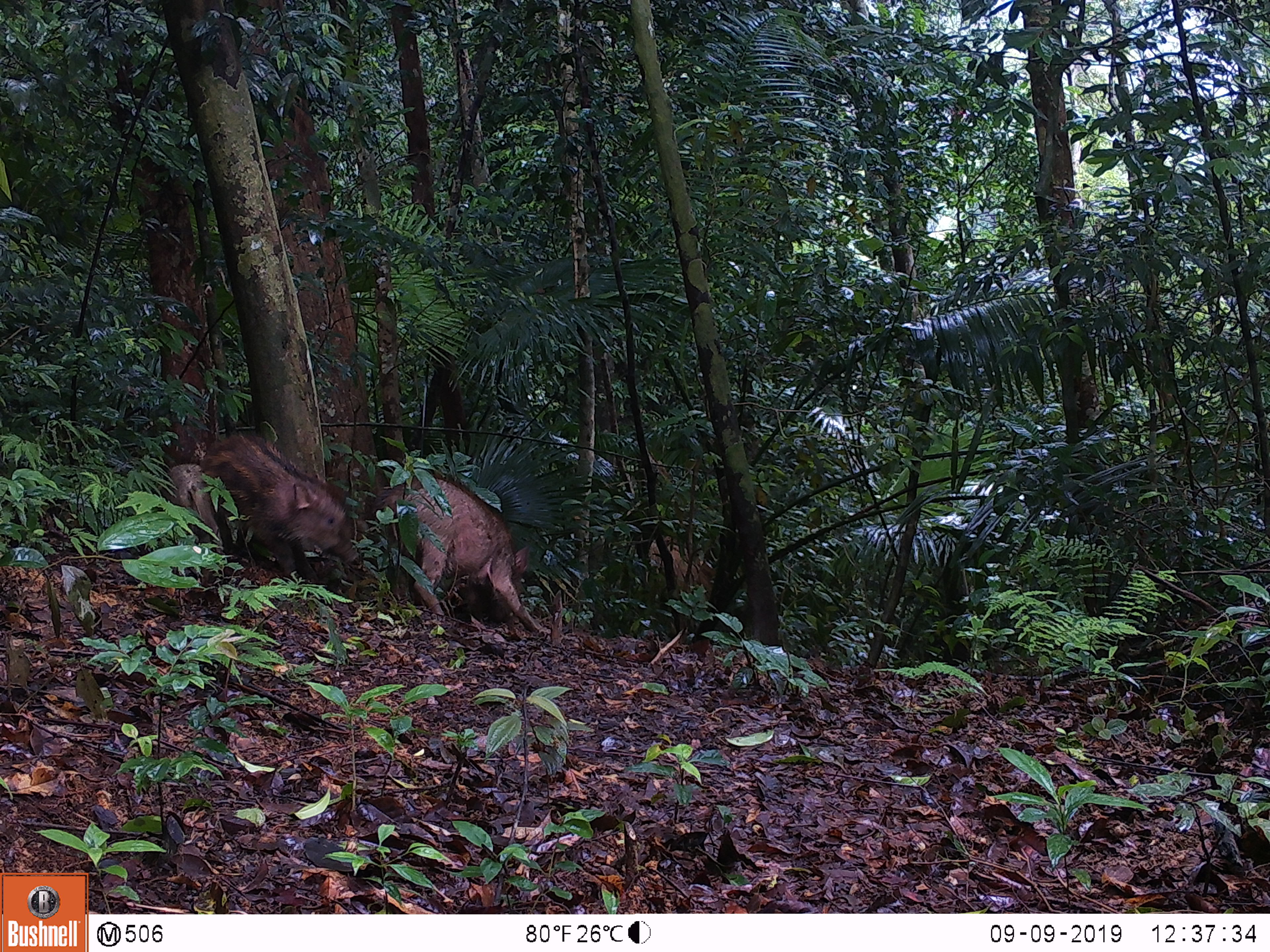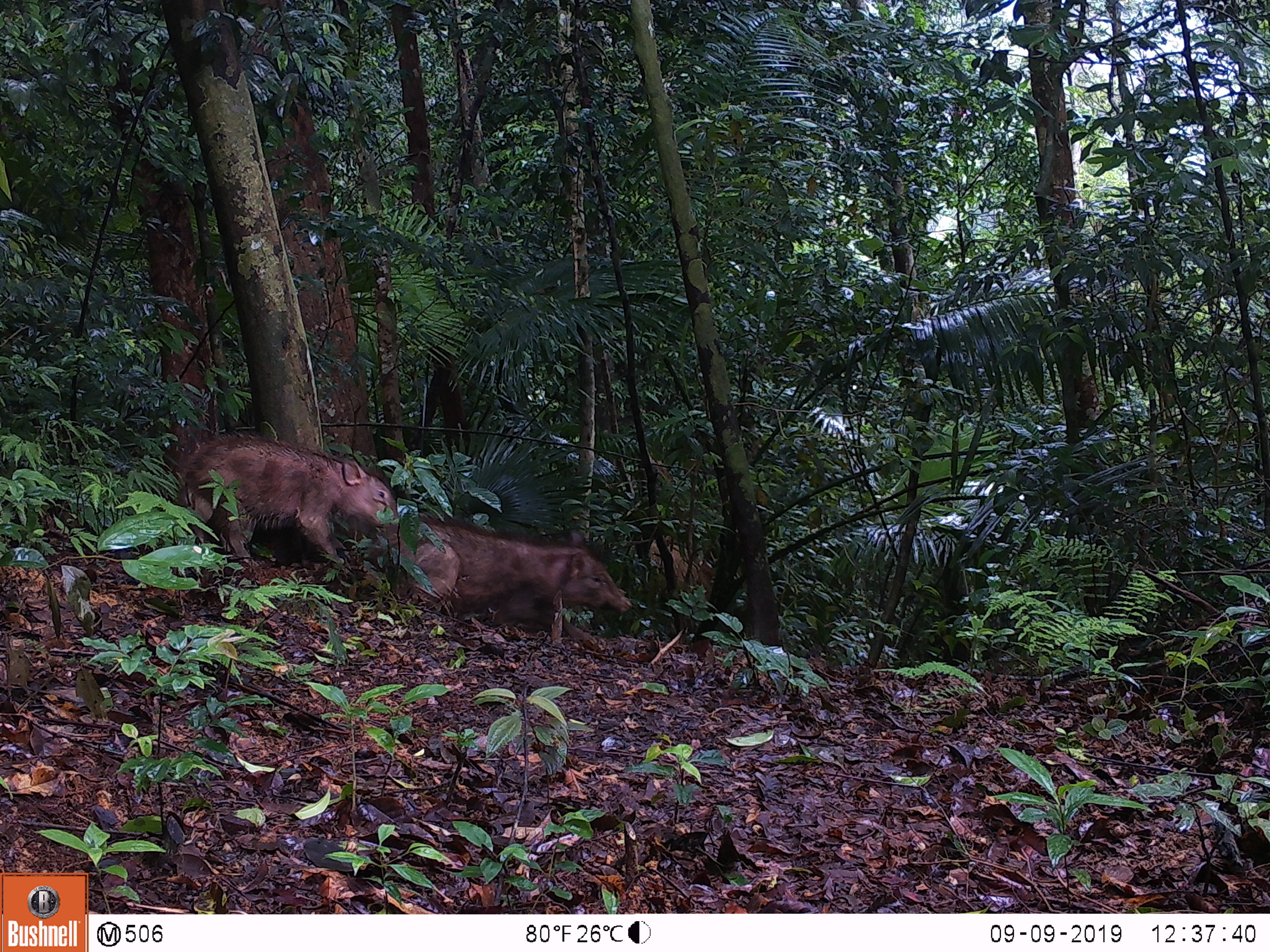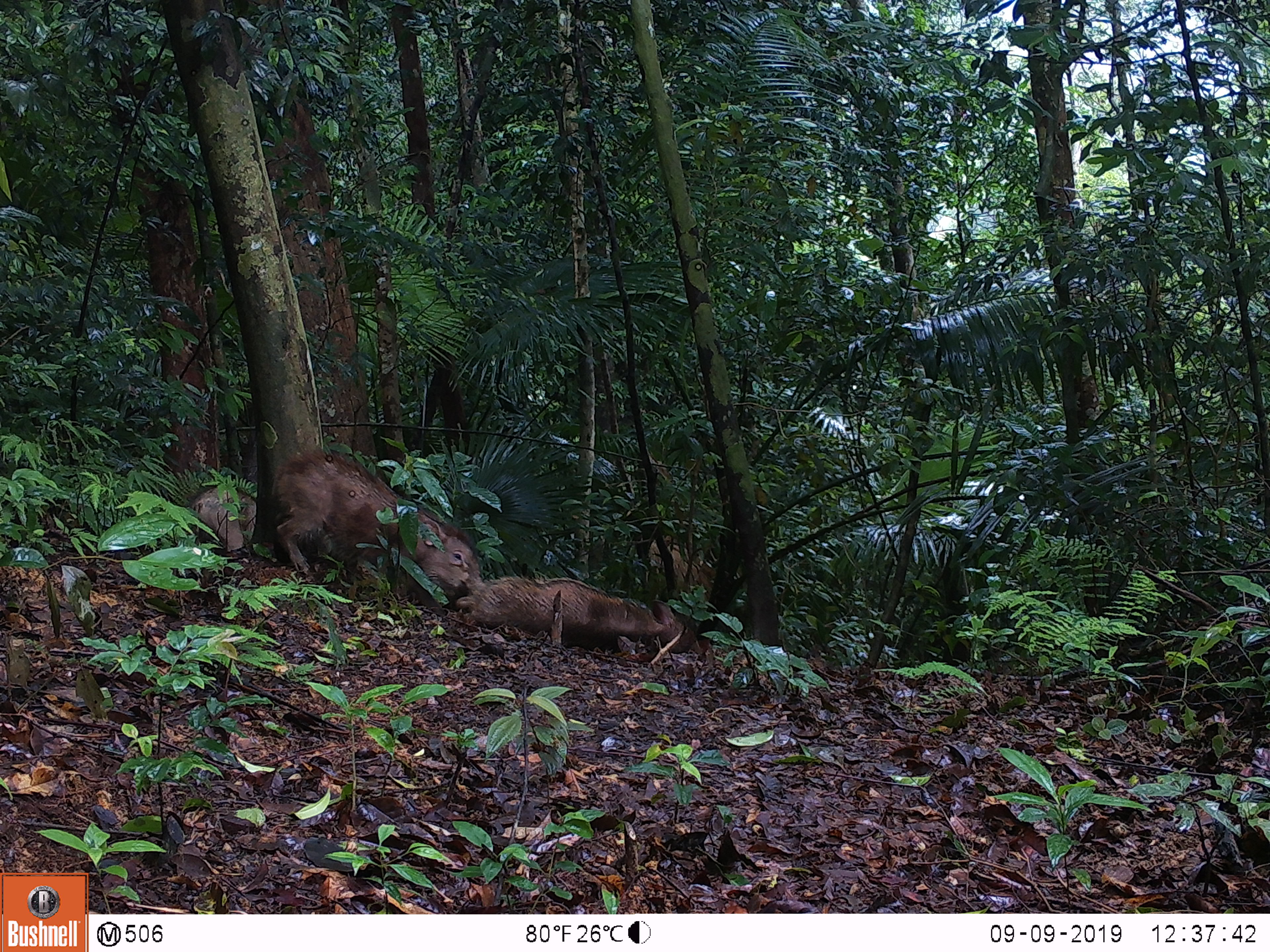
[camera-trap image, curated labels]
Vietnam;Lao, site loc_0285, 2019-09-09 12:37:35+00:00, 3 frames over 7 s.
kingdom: Animalia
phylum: Chordata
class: Mammalia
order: Artiodactyla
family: Suidae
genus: Sus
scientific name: Sus scrofa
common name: eurasian wild pig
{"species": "eurasian wild pig (Sus scrofa)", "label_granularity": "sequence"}